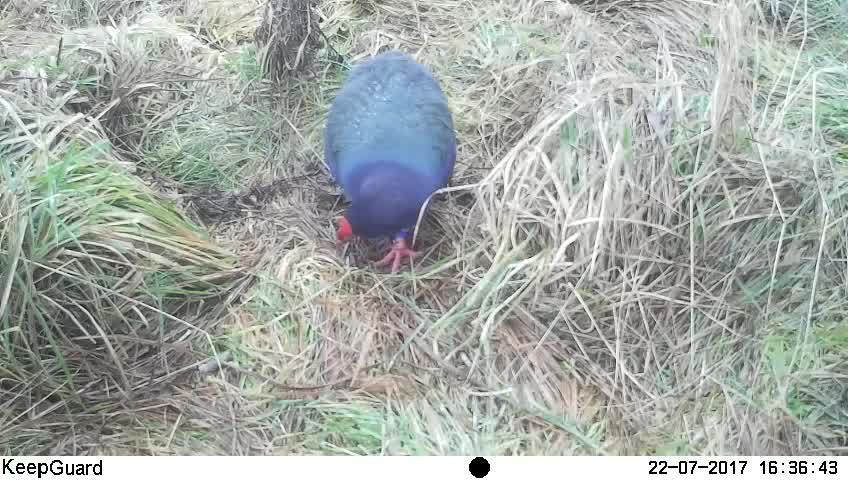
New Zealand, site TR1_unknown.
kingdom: Animalia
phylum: Chordata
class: Aves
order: Gruiformes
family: Rallidae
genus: Porphyrio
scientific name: Porphyrio mantelli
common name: takahe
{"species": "takahe (Porphyrio mantelli)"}